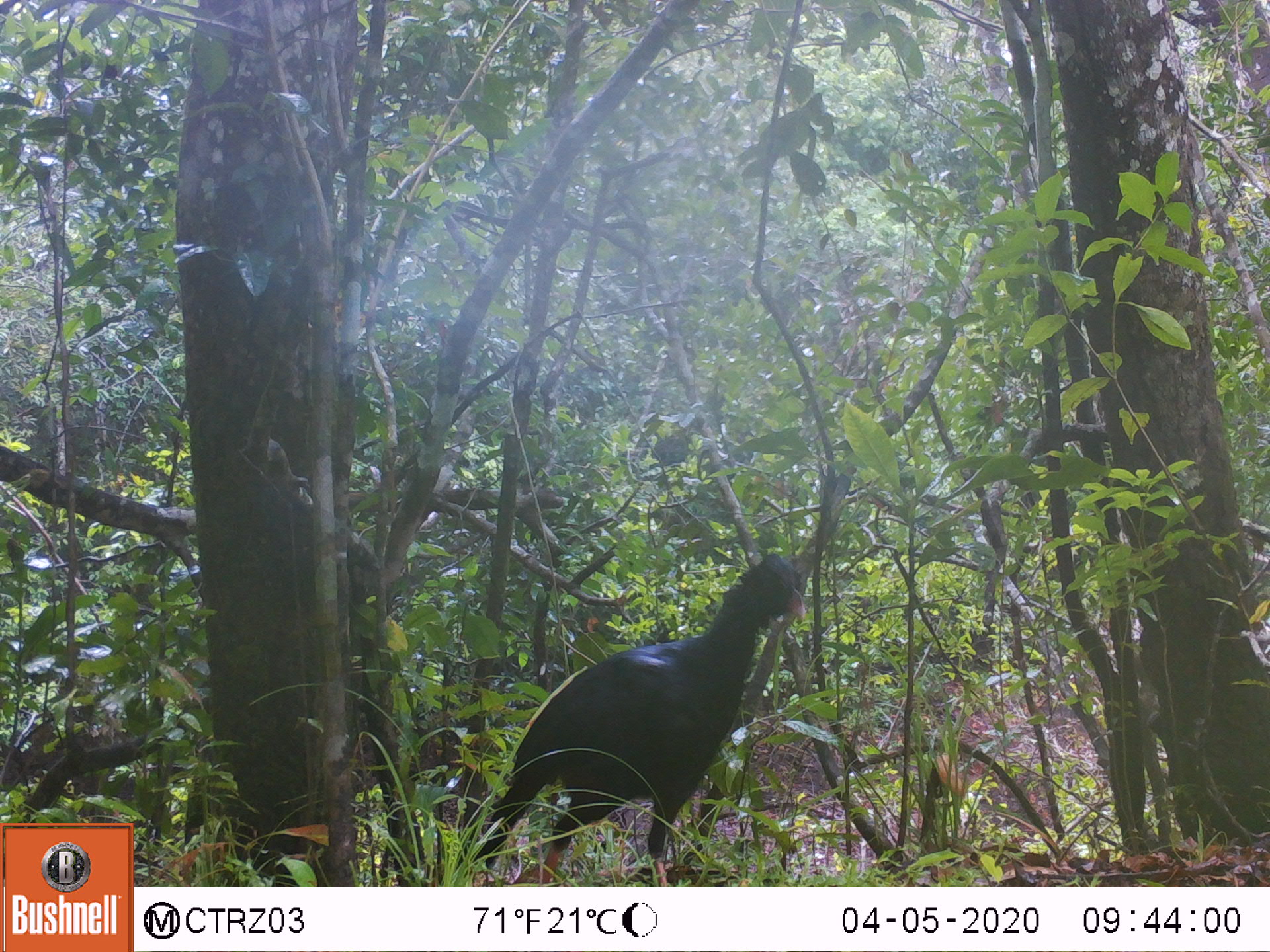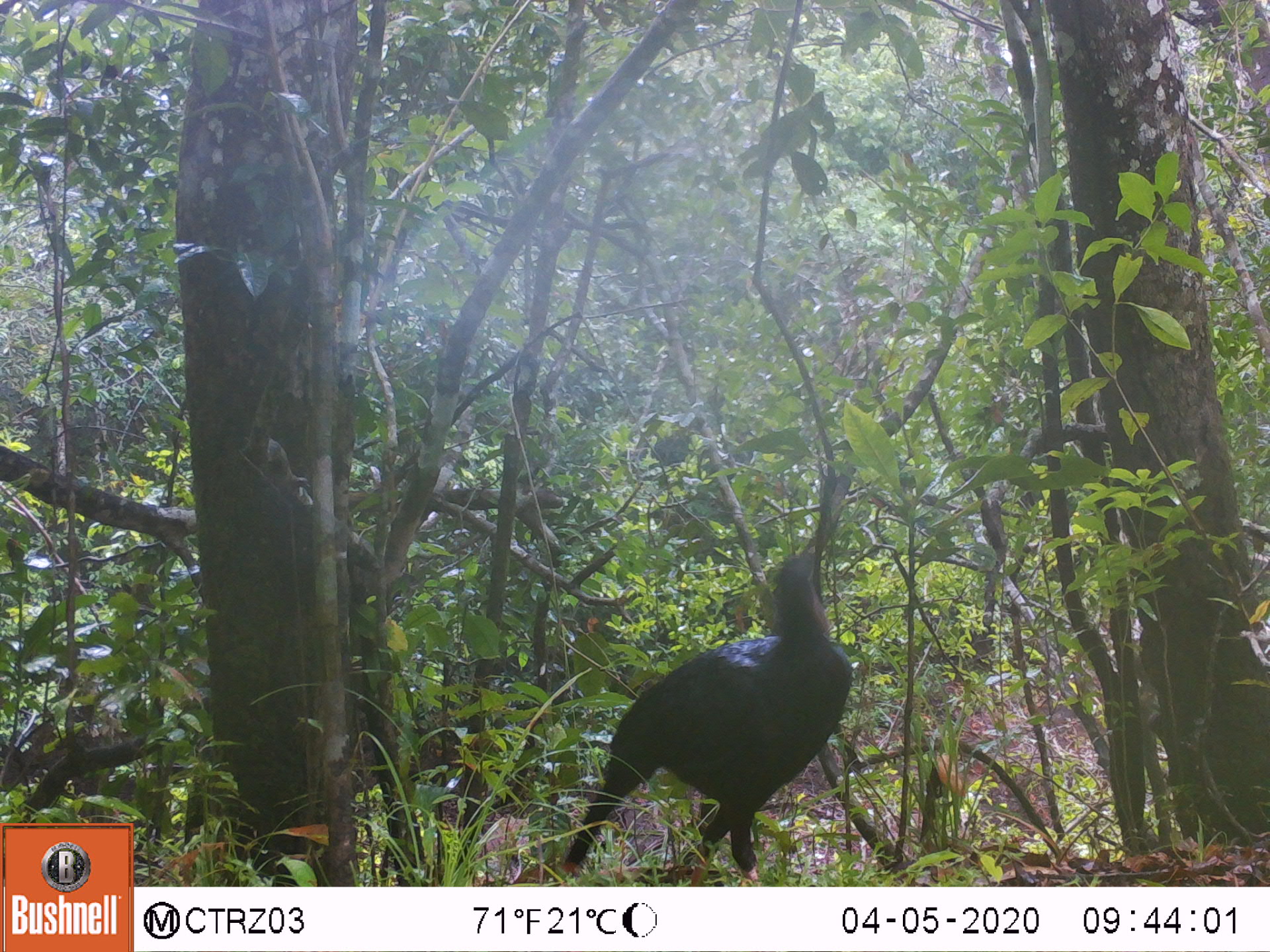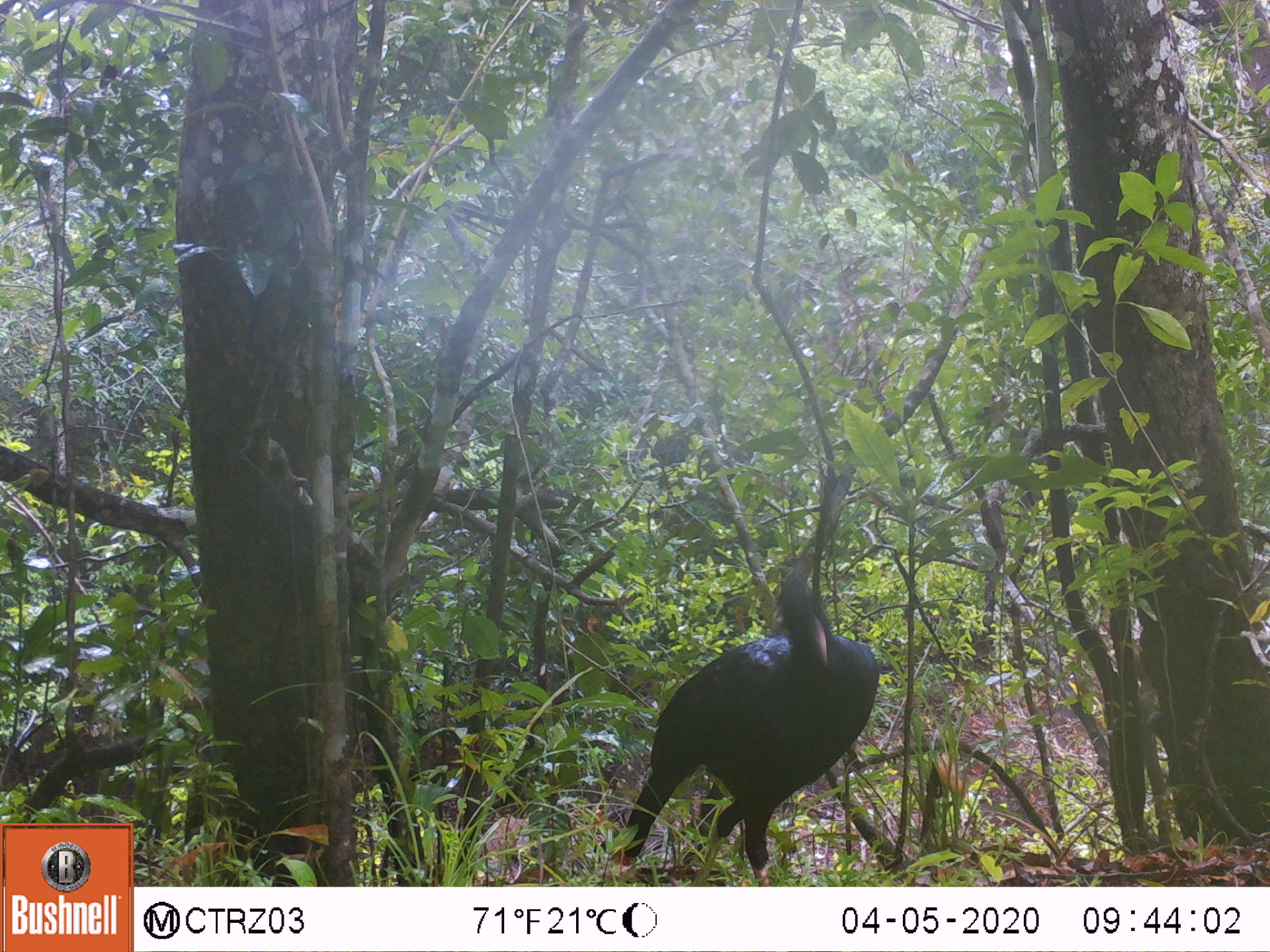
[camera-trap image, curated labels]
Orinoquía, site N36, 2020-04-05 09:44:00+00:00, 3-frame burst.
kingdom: Animalia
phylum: Chordata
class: Aves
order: Galliformes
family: Cracidae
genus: Mitu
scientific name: Mitu salvini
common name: salvin's currasow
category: salvins curassow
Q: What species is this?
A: Salvins curassow (salvin's currasow) (Mitu salvini).